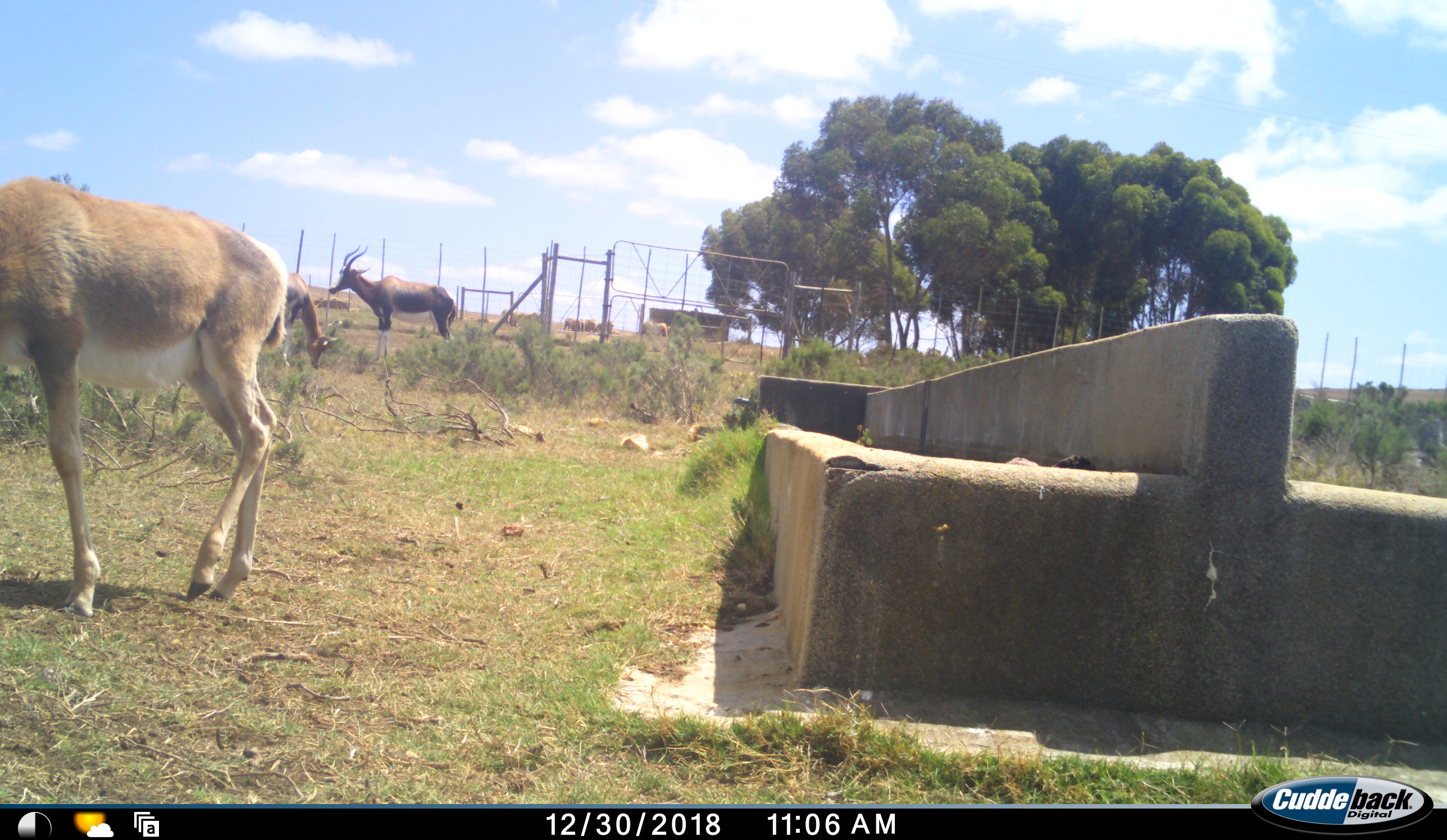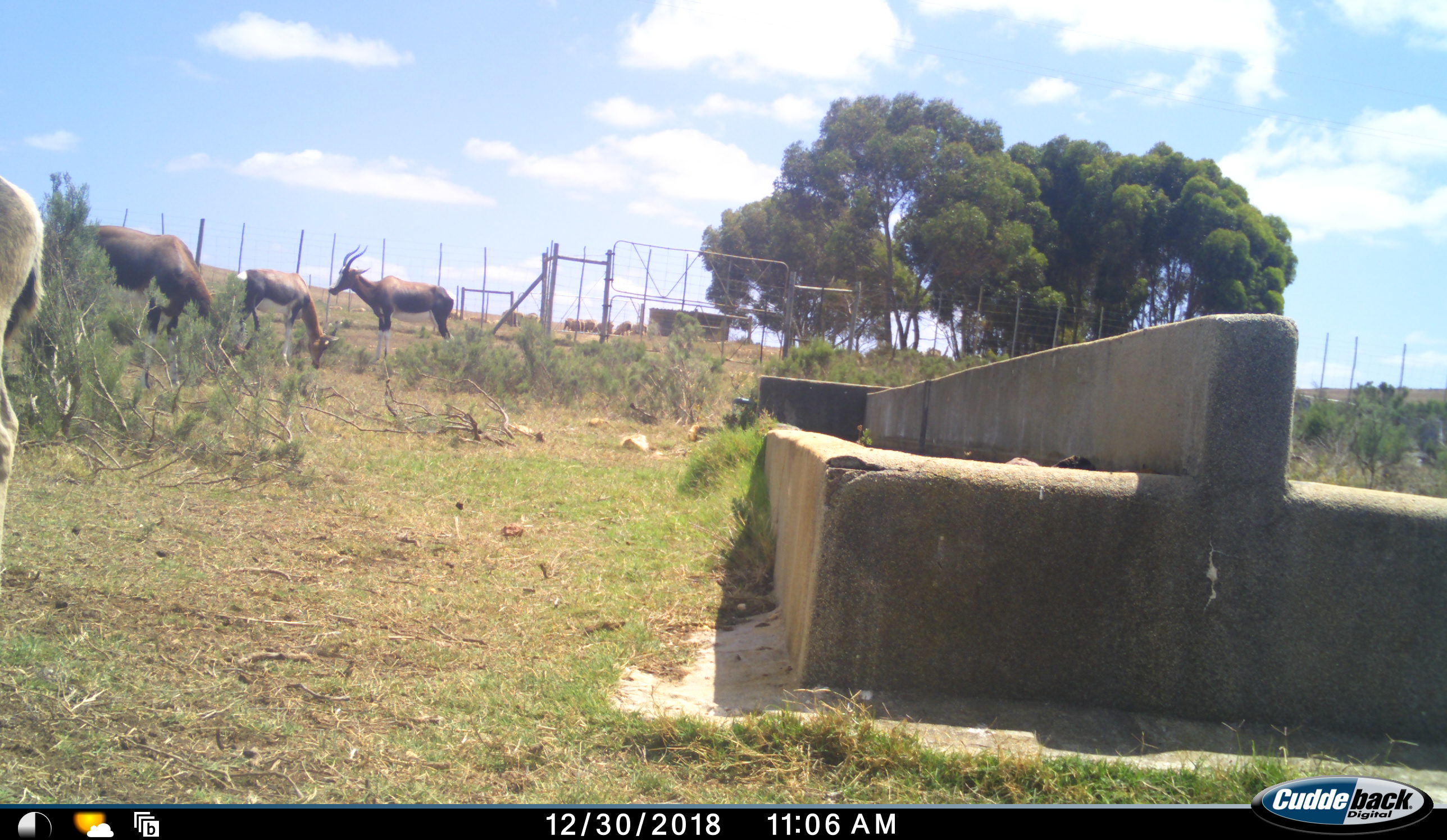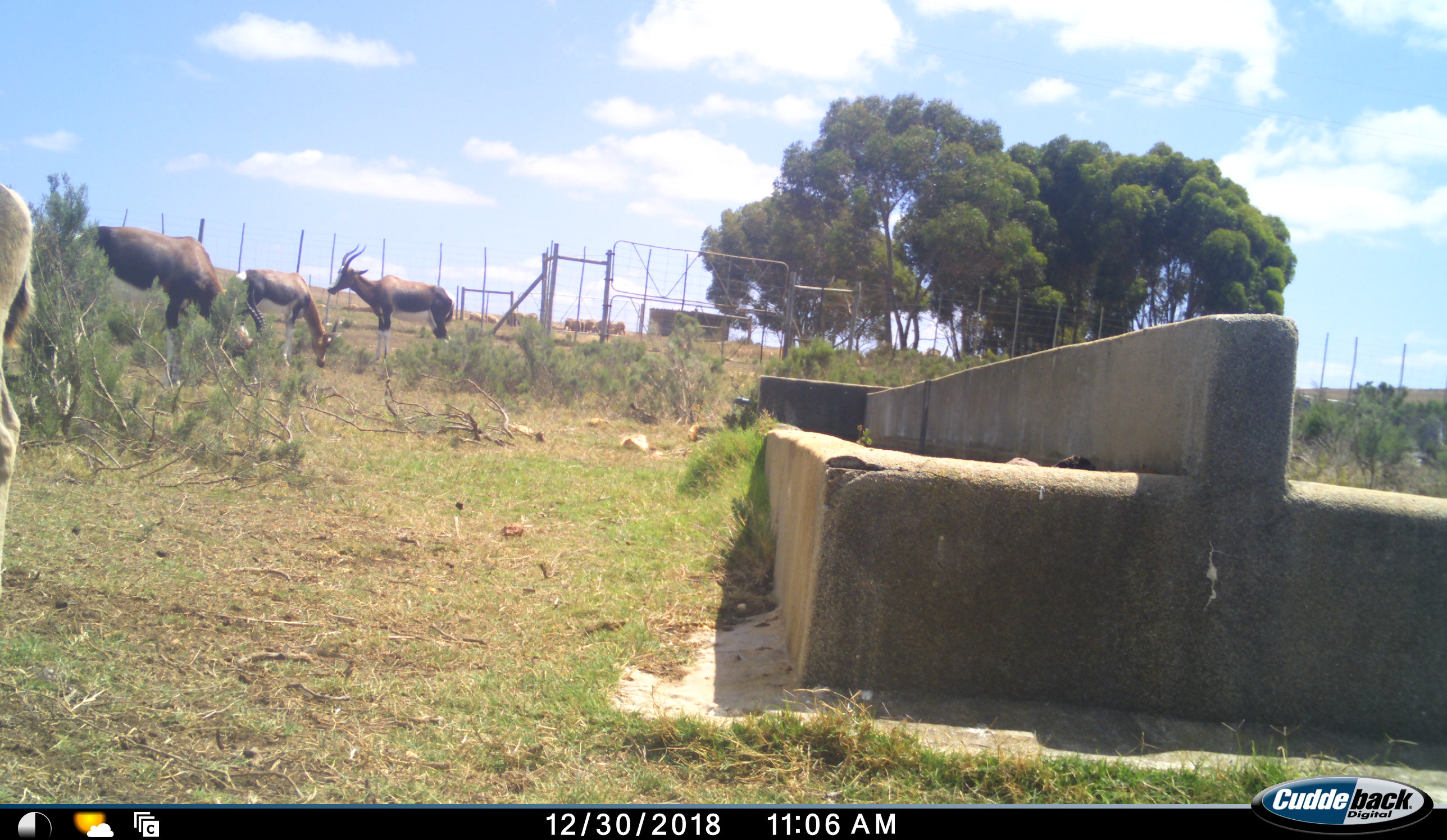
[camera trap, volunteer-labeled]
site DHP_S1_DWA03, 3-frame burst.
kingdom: Animalia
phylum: Chordata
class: Mammalia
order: Artiodactyla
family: Bovidae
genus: Damaliscus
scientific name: Damaliscus pygargus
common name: bontebok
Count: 4.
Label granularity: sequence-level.